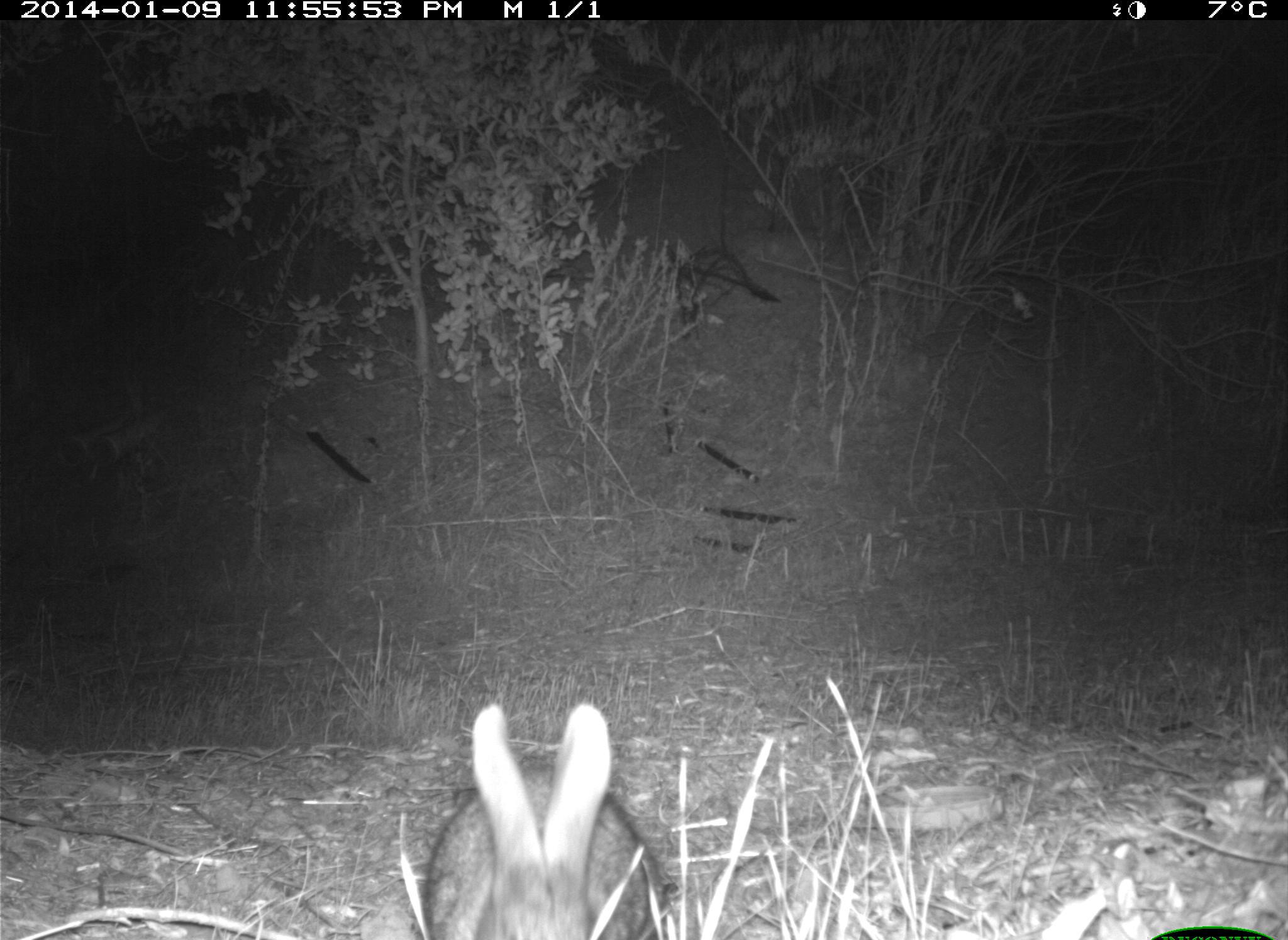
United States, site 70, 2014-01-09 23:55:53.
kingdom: Animalia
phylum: Chordata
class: Mammalia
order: Lagomorpha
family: Leporidae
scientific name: Leporidae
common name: rabbits and hares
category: rabbit